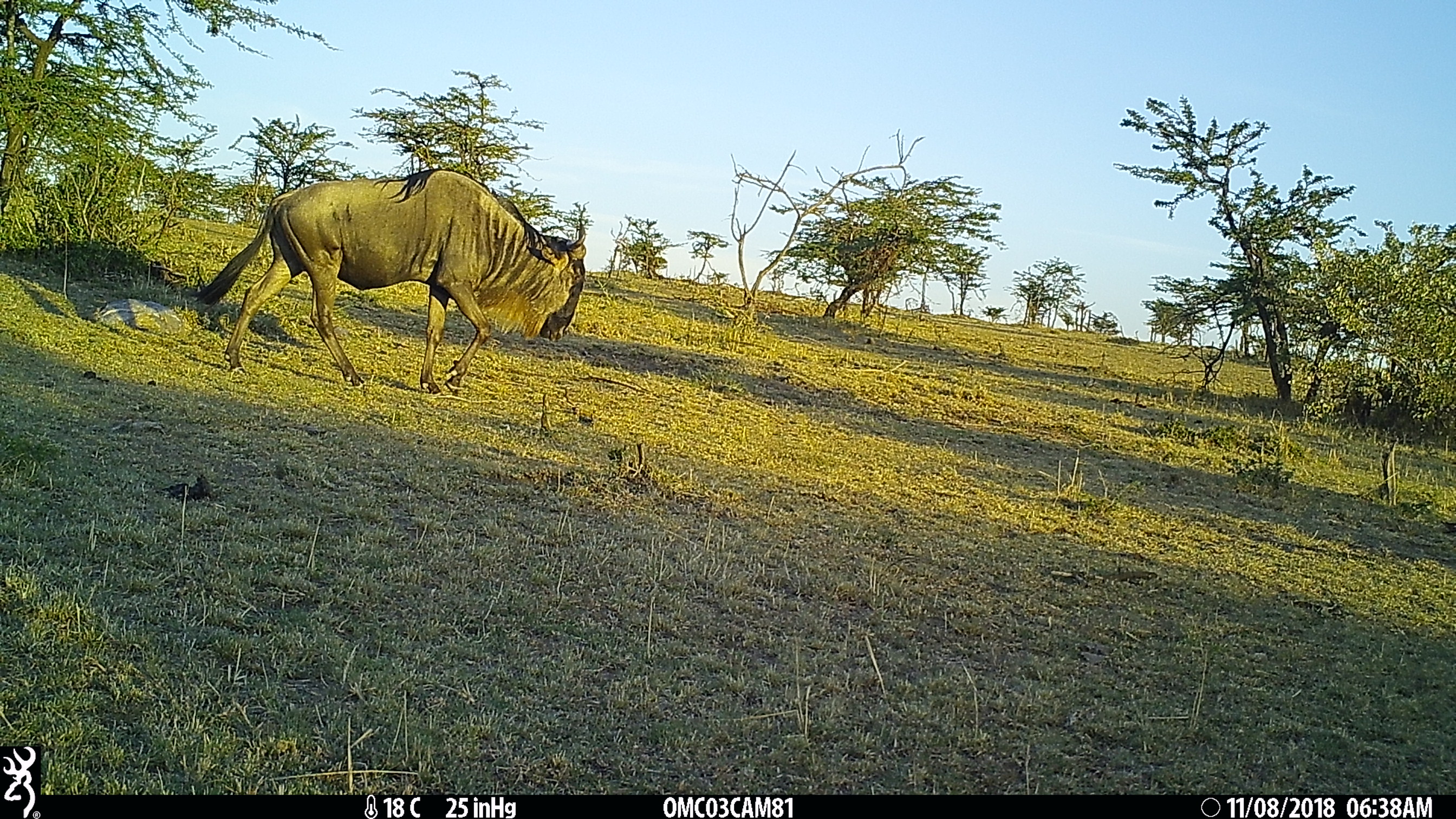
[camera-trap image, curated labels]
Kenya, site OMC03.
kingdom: Animalia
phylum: Chordata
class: Mammalia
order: Artiodactyla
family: Bovidae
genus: Connochaetes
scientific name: Connochaetes taurinus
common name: blue wildebeest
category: wildebeest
Wildebeest (blue wildebeest) (Connochaetes taurinus).